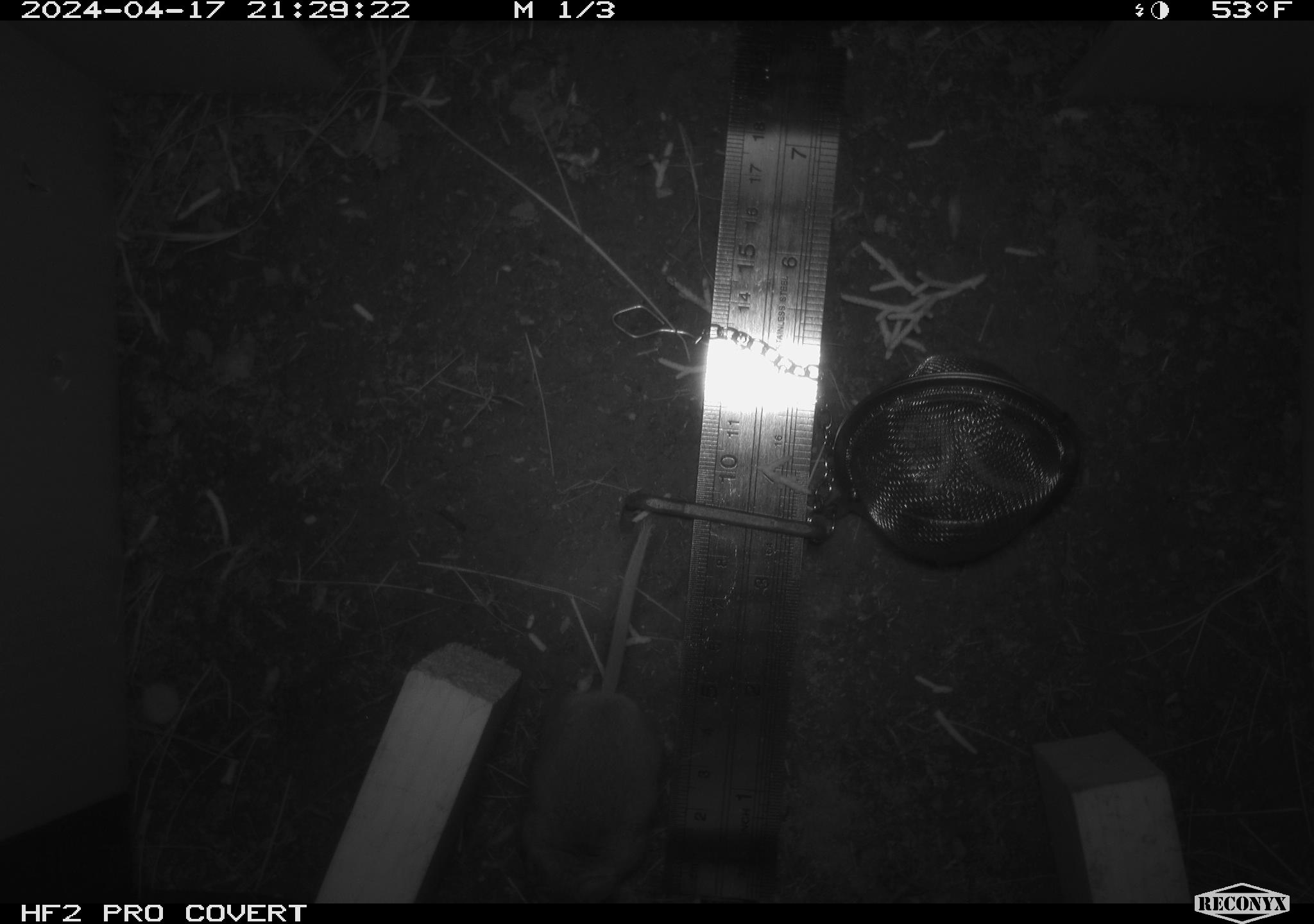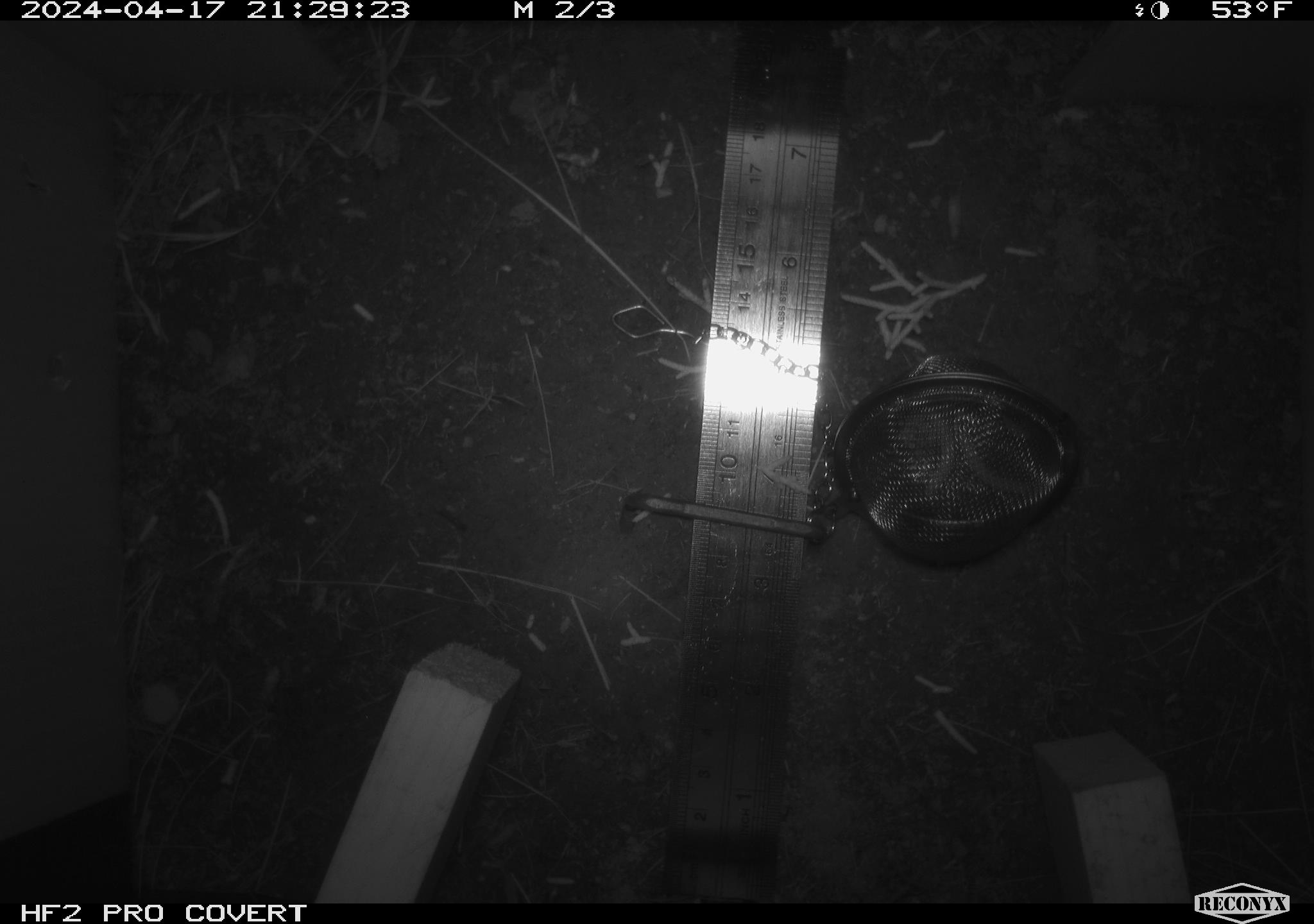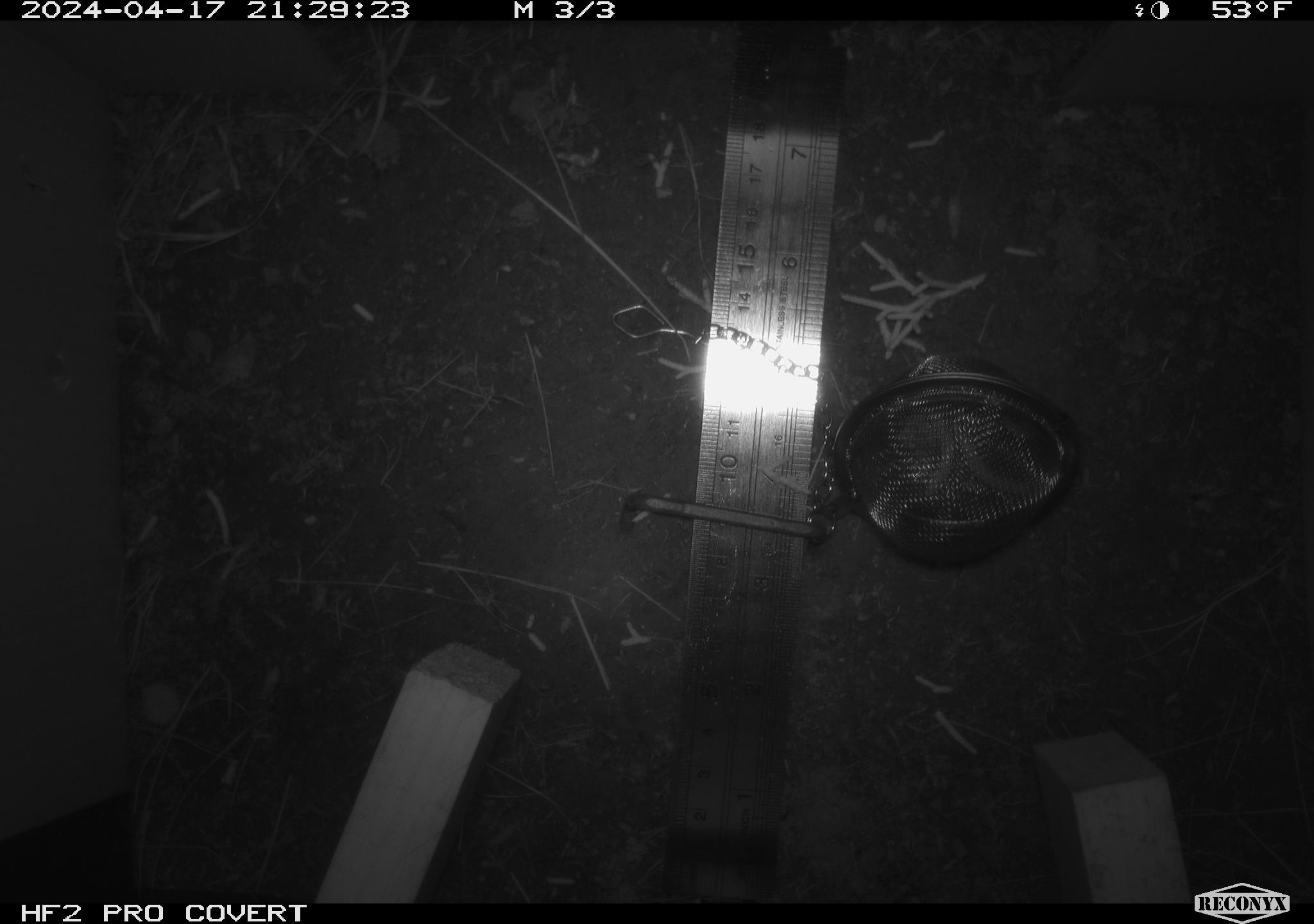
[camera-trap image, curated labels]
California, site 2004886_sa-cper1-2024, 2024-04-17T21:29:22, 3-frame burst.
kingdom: Animalia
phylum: Chordata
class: Mammalia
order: Rodentia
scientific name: Rodentia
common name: rodent